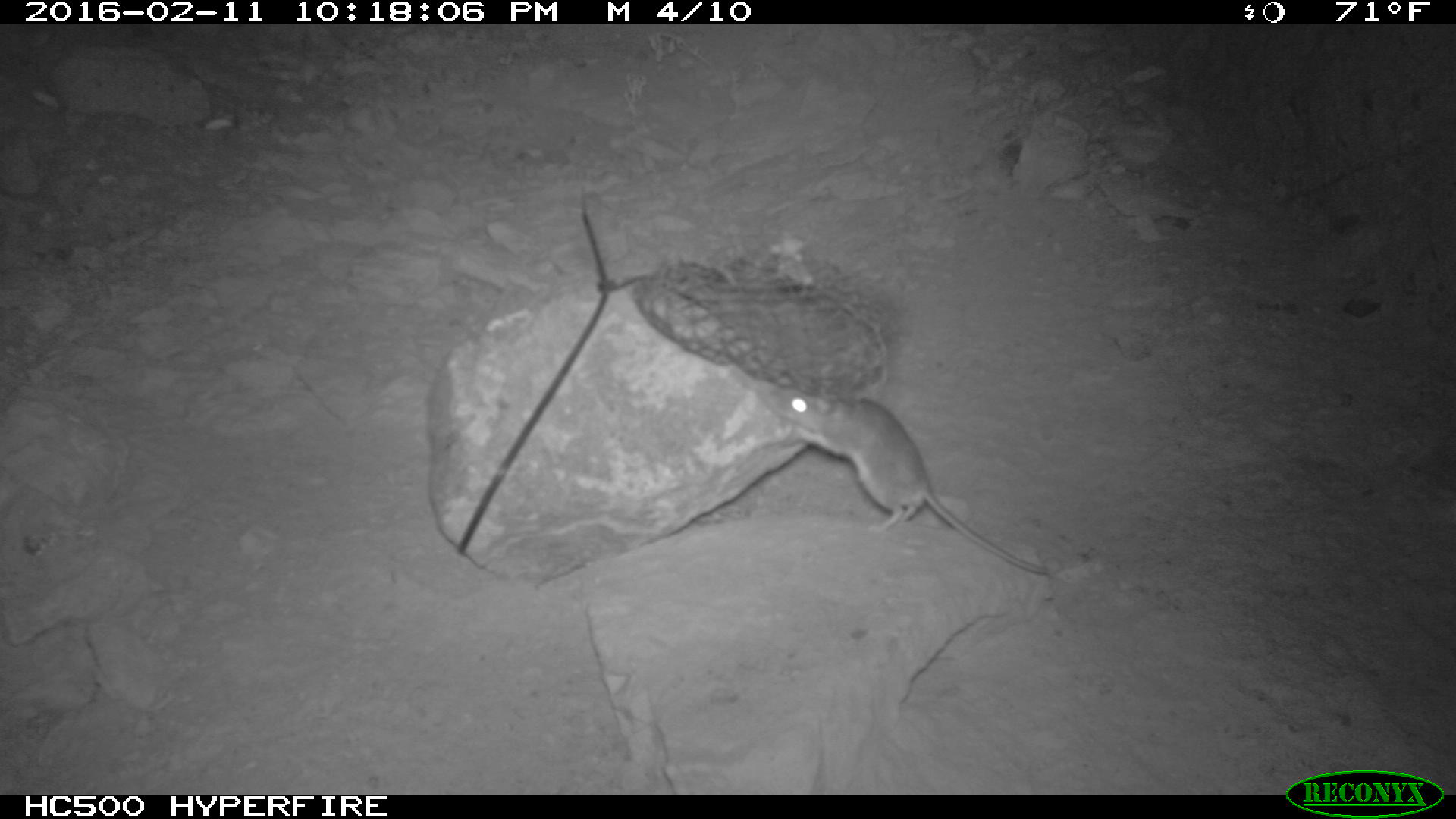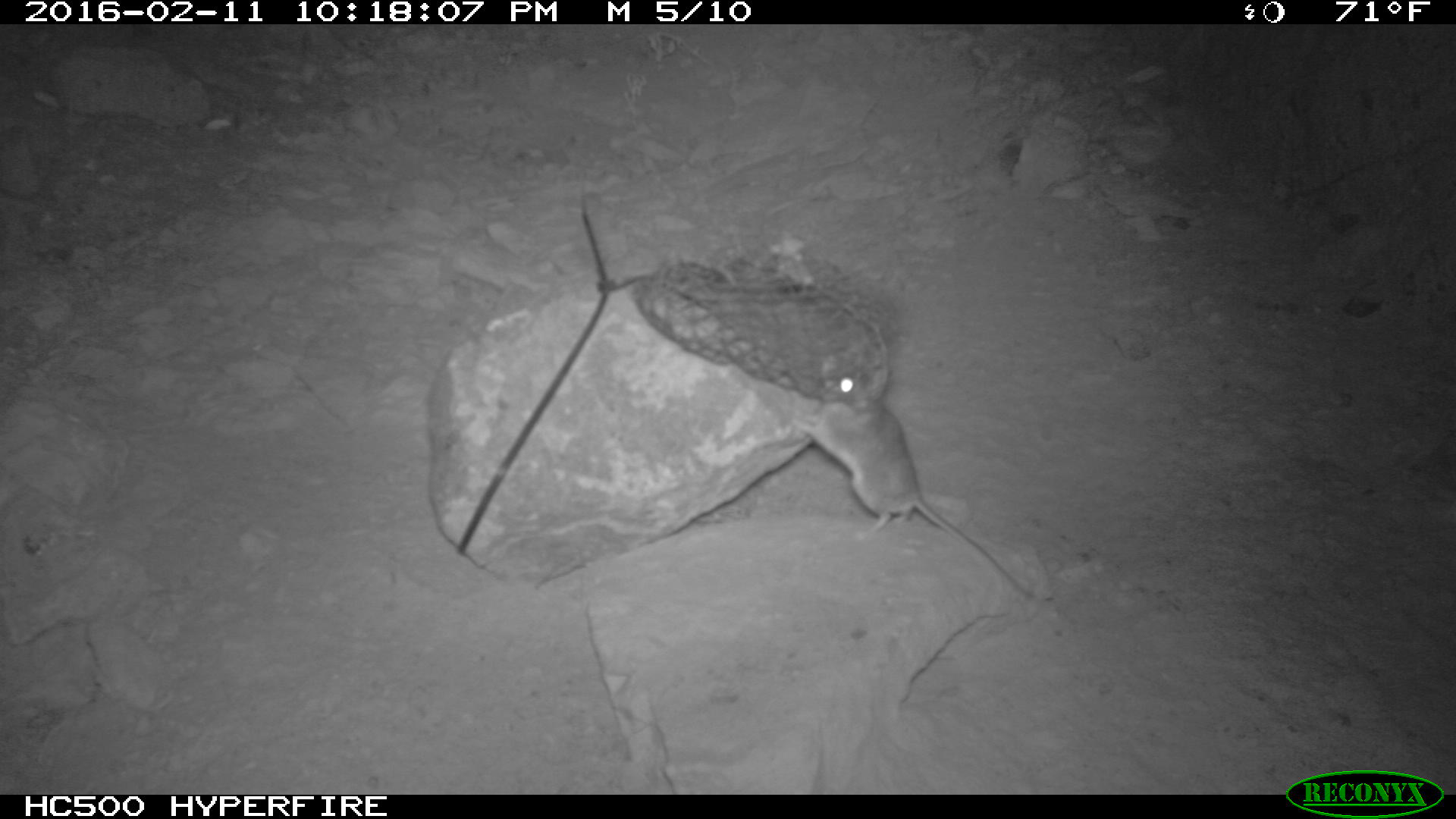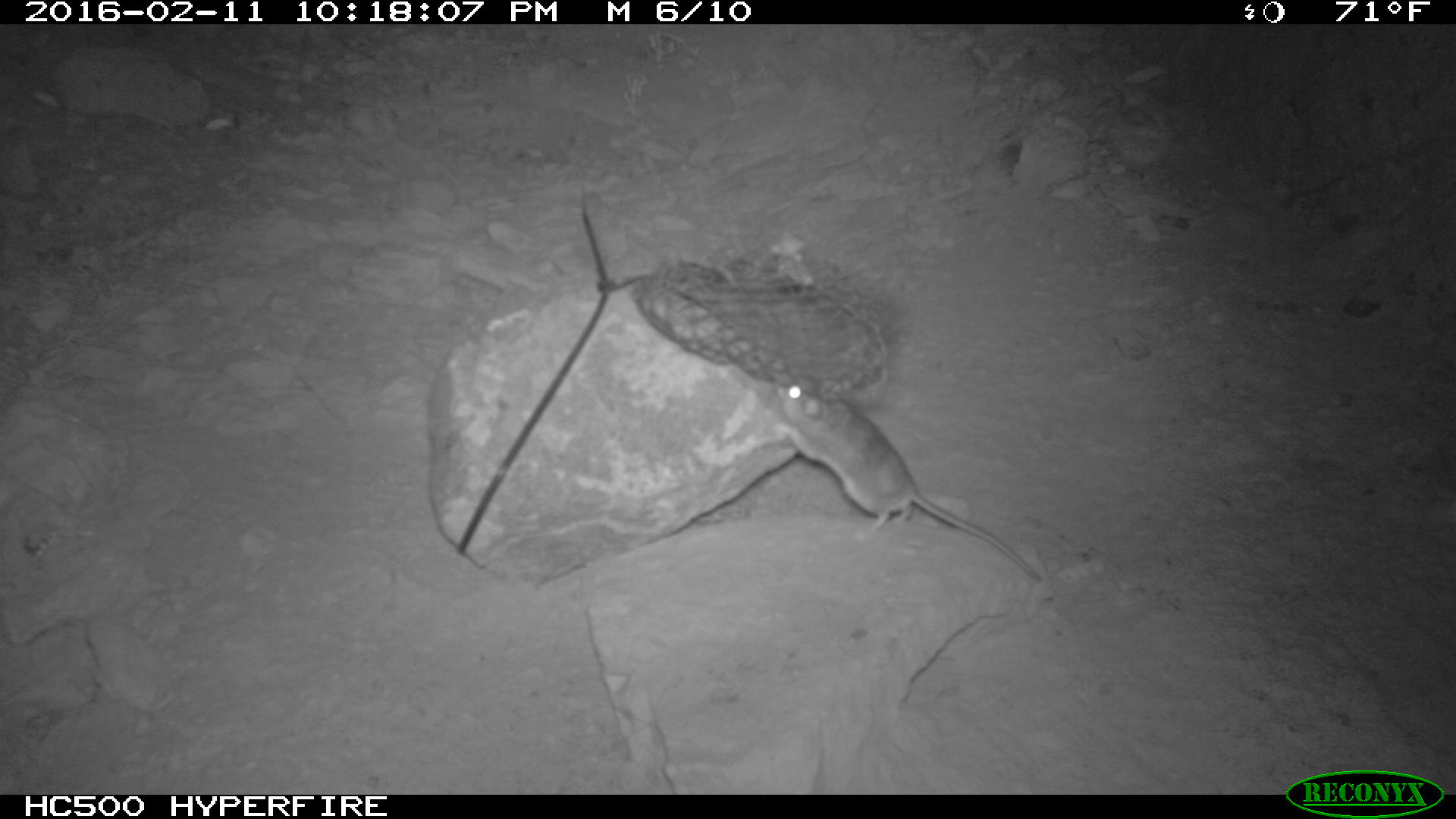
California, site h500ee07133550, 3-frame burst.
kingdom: Animalia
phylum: Chordata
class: Mammalia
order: Rodentia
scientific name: Rodentia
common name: rodent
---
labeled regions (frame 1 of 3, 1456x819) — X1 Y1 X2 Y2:
rodent: 774 380 1050 576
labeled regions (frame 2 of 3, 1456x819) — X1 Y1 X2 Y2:
rodent: 802 366 1034 601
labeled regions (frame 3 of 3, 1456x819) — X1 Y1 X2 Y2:
rodent: 771 372 1043 584